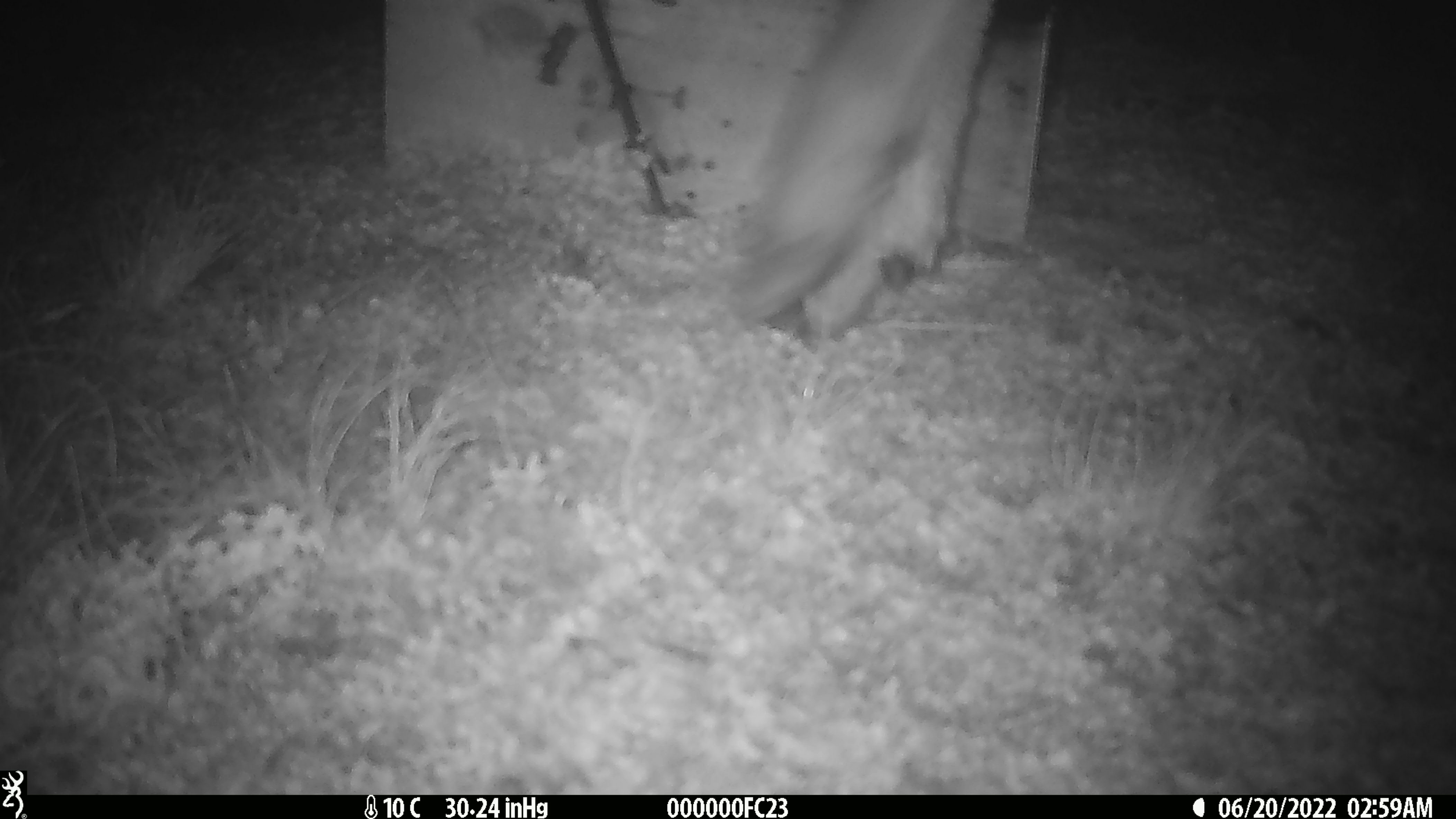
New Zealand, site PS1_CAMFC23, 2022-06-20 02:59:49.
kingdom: Animalia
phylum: Chordata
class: Mammalia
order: Artiodactyla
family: Cervidae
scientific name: Cervidae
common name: deer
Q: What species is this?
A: Deer (Cervidae).